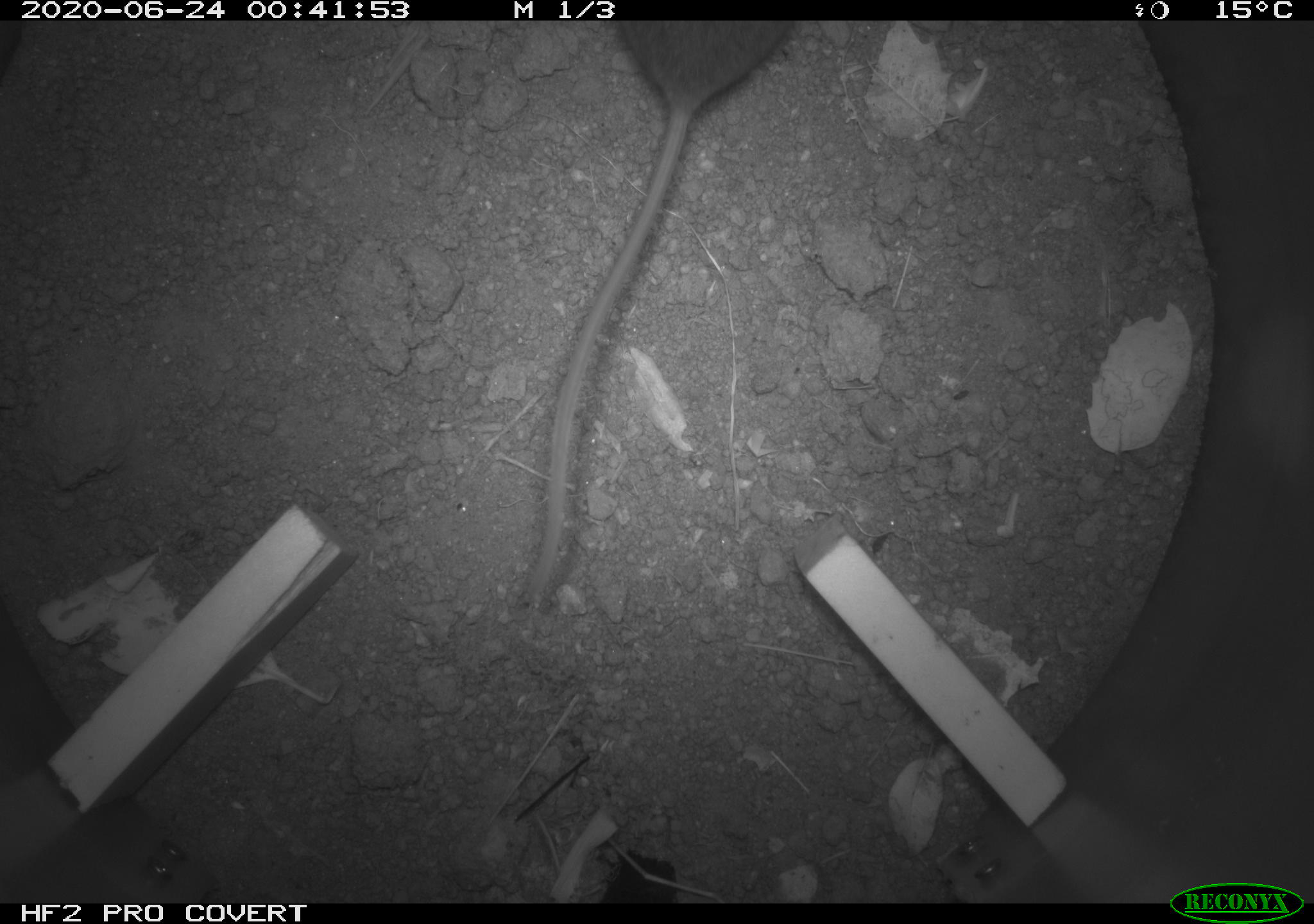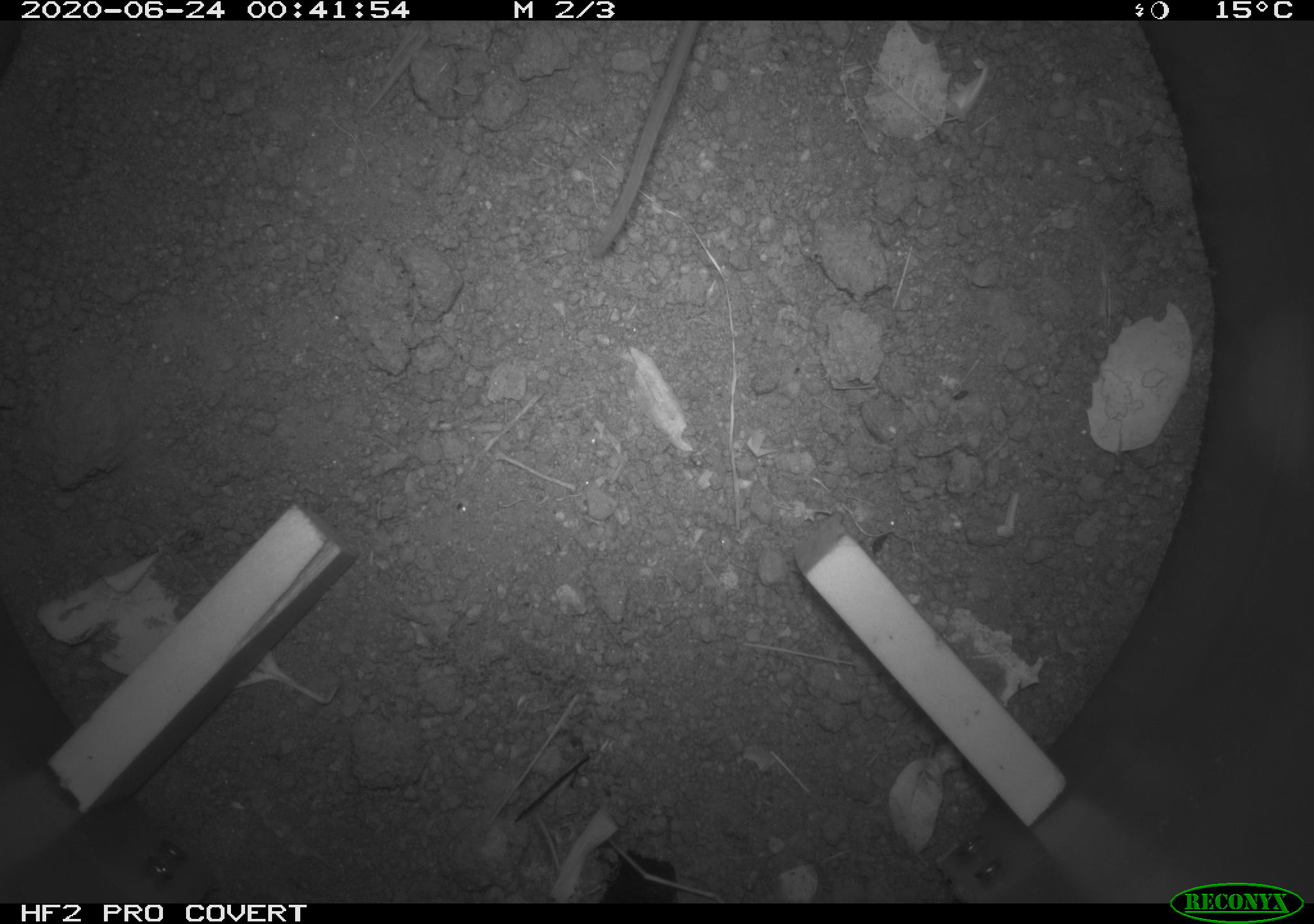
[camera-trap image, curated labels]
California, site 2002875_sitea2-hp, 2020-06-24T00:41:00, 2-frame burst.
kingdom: Animalia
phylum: Chordata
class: Mammalia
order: Rodentia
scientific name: Rodentia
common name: mouse species